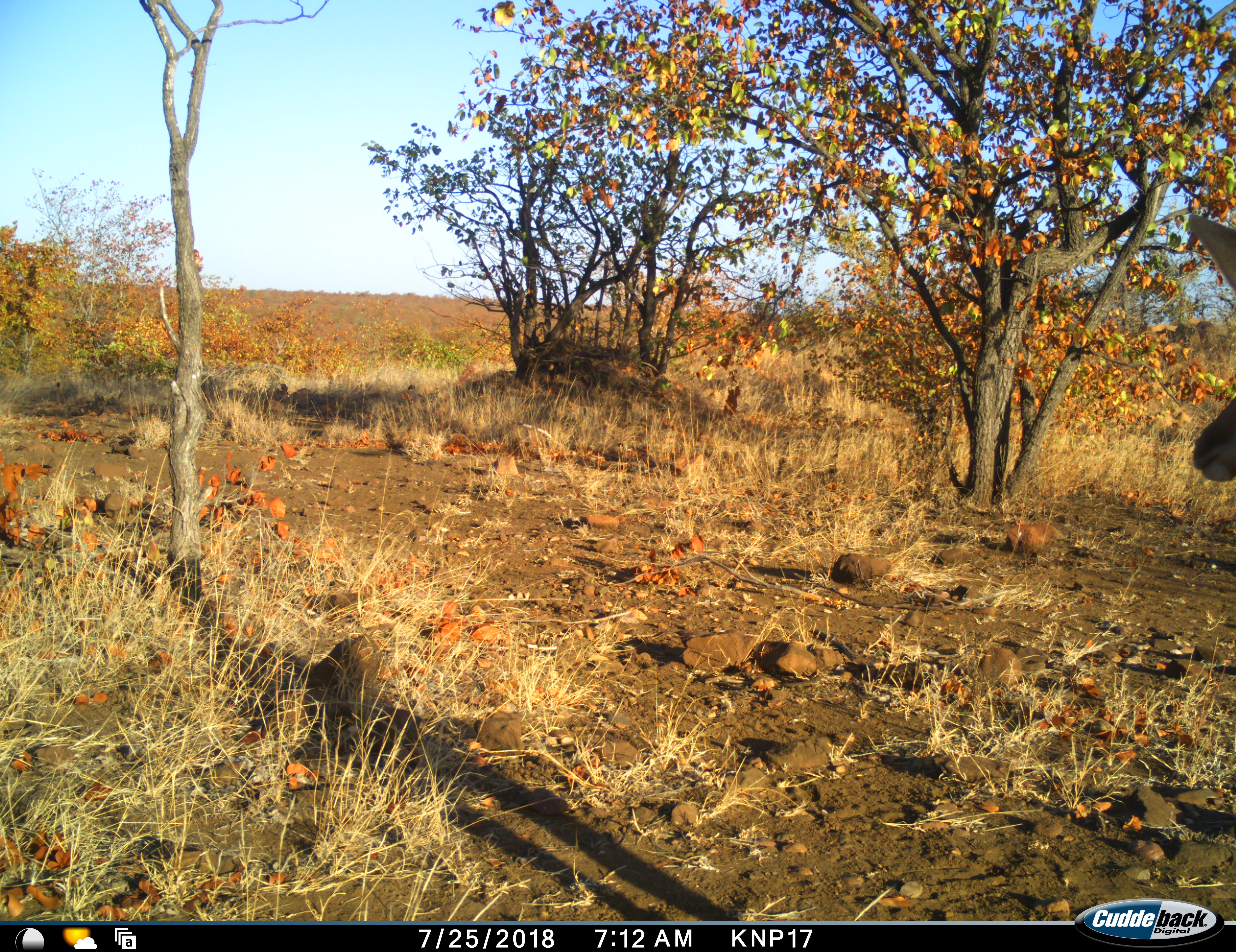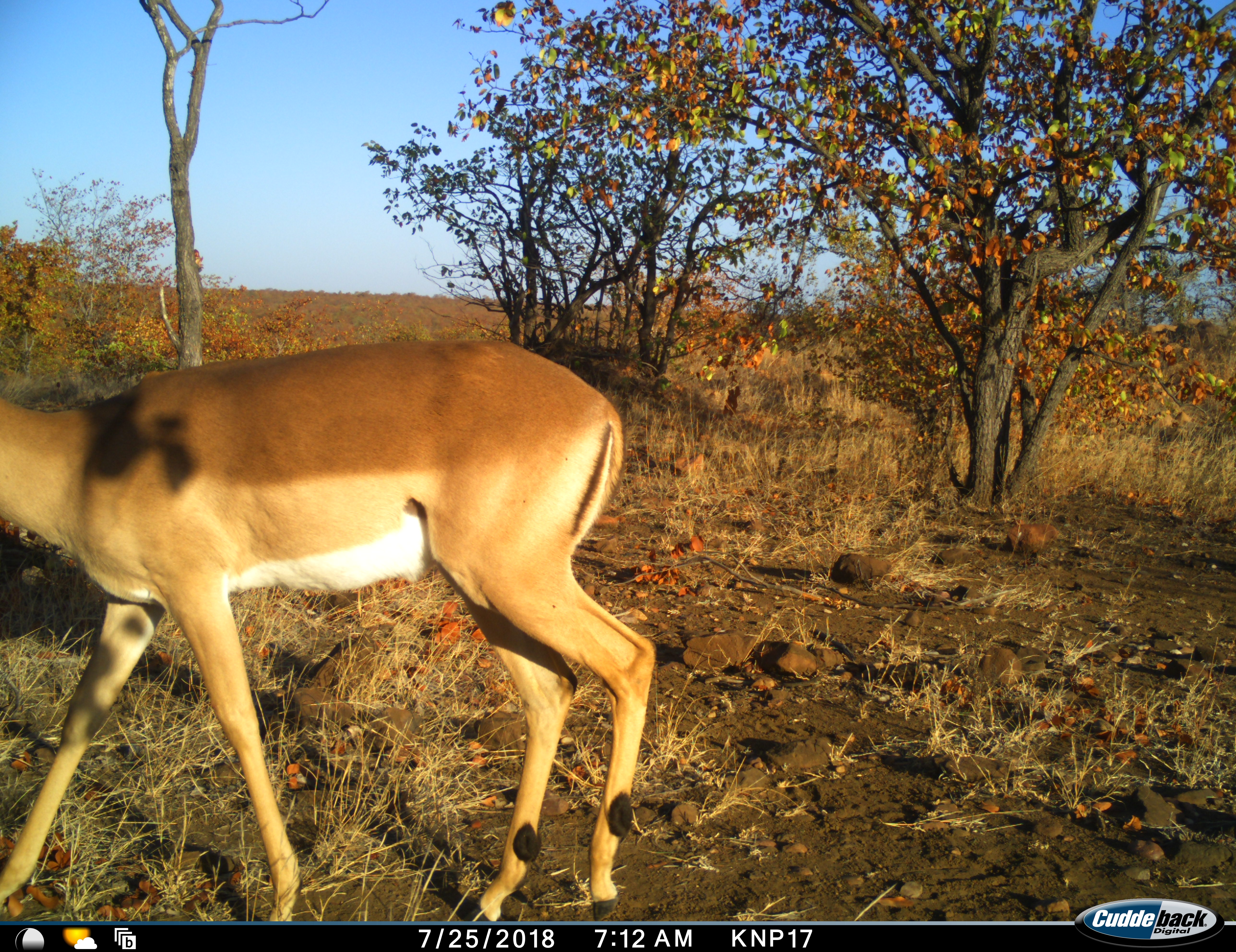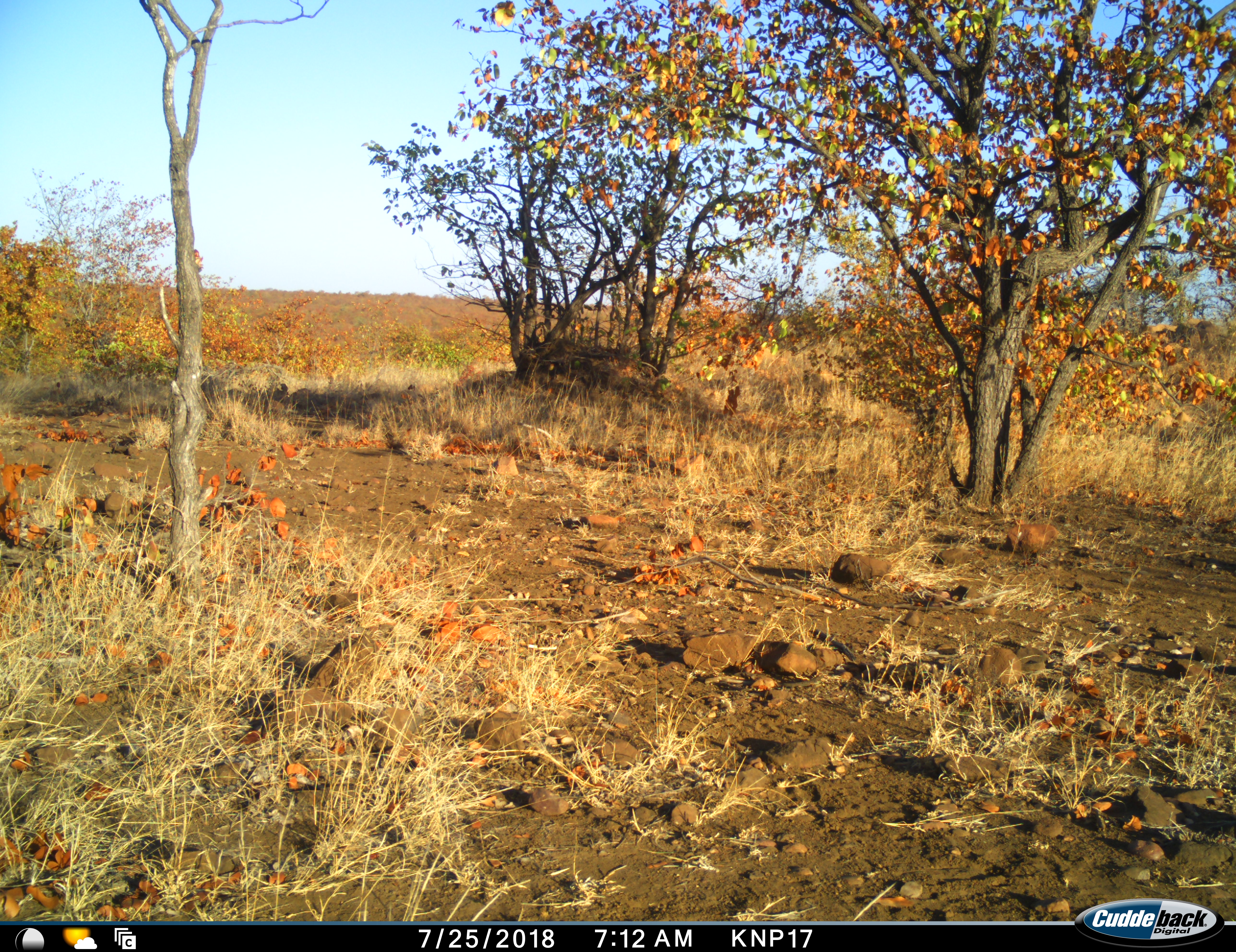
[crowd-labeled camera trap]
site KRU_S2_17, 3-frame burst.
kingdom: Animalia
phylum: Chordata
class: Mammalia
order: Artiodactyla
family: Bovidae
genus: Aepyceros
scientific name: Aepyceros melampus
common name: impala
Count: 1.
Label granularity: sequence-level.